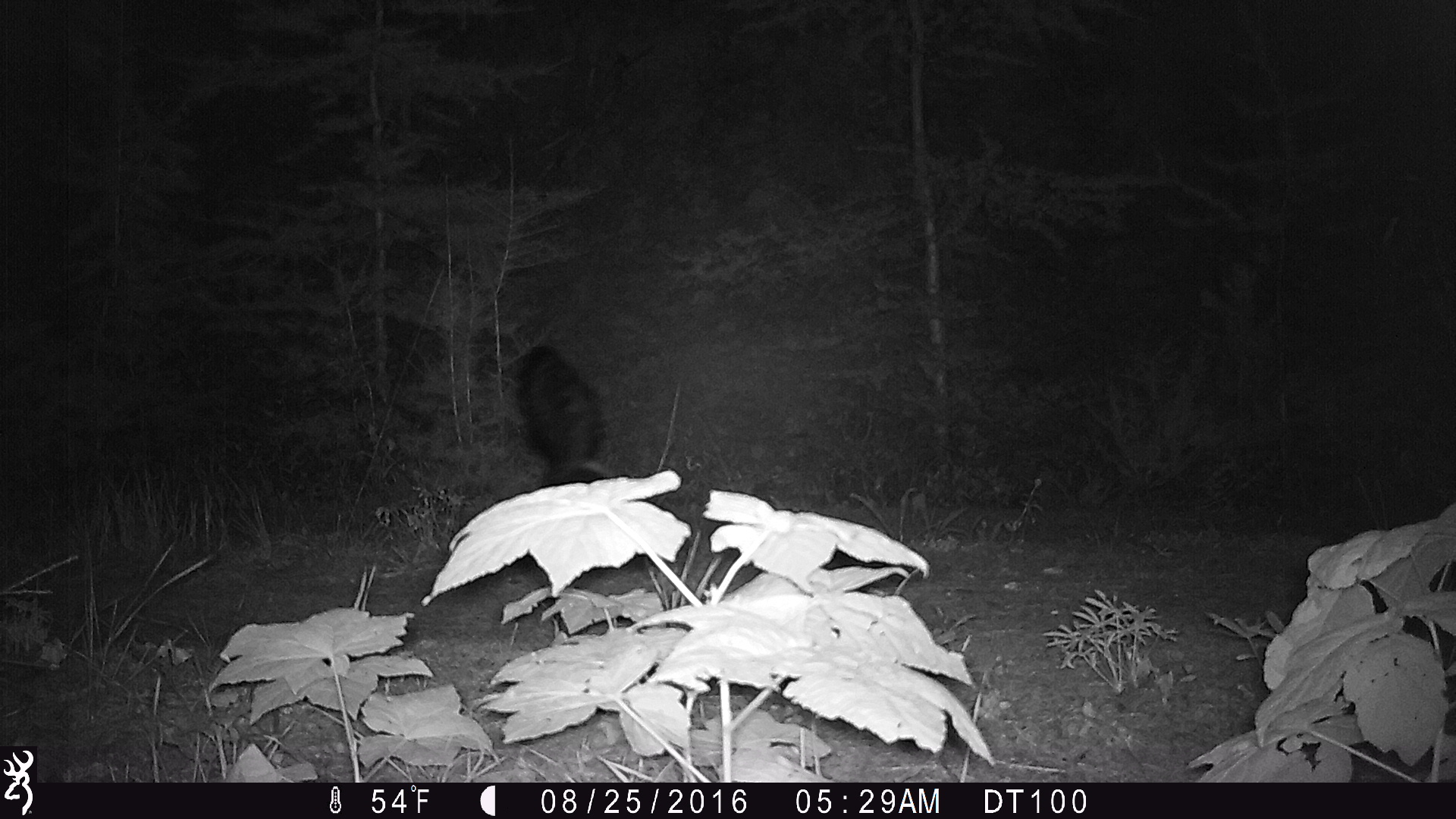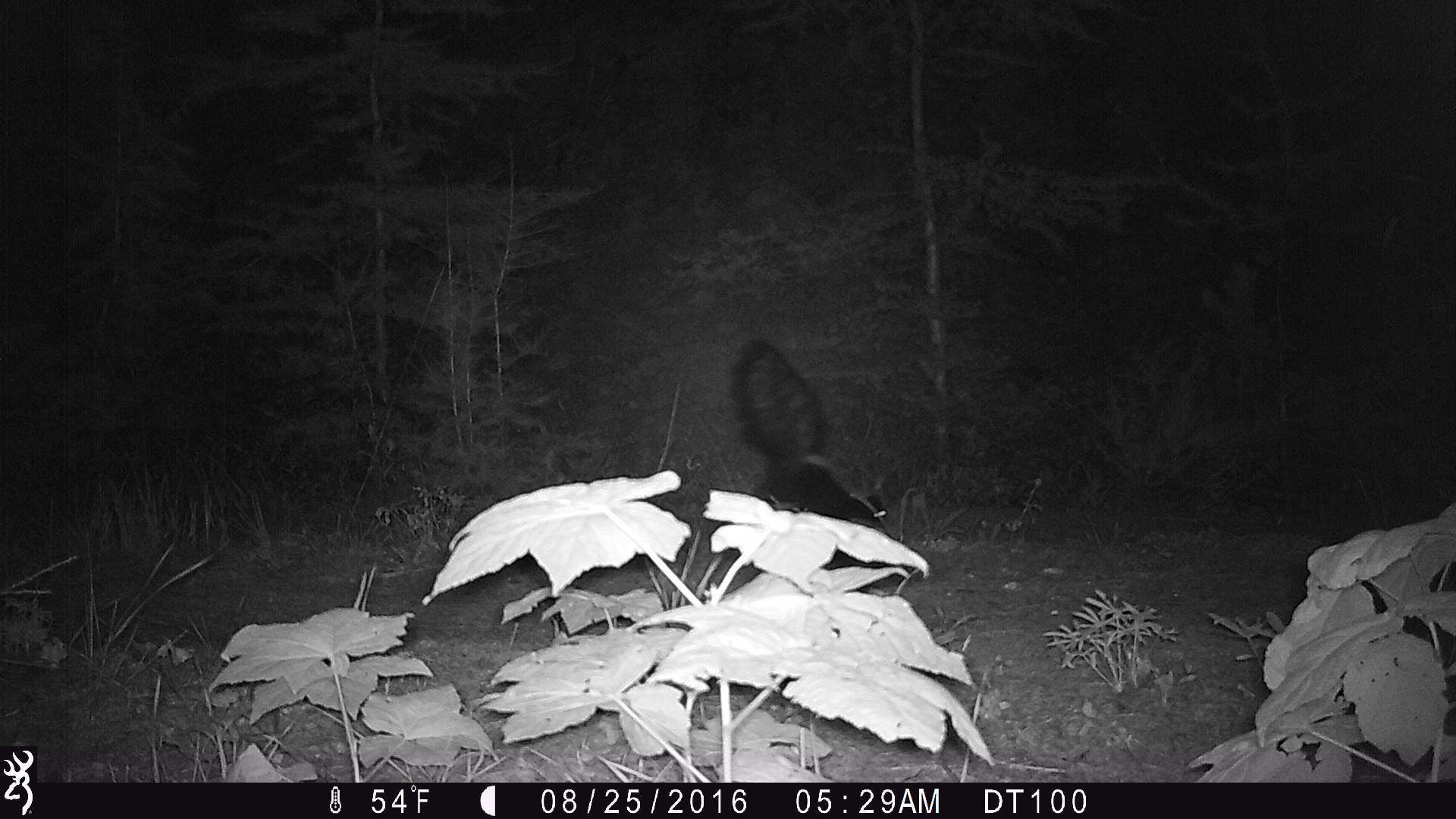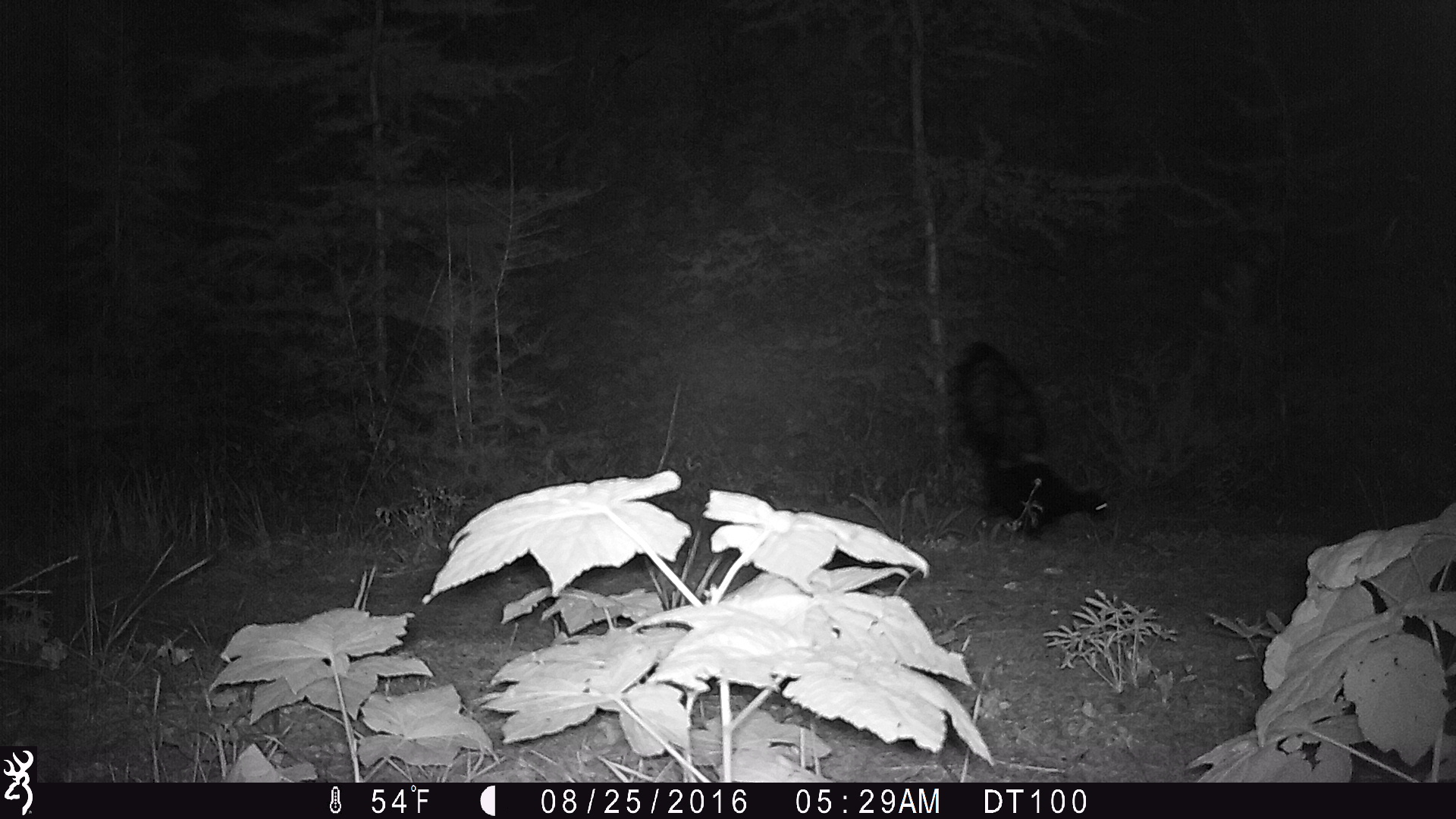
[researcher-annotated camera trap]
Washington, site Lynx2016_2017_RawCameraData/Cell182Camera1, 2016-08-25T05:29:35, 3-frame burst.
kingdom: Animalia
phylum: Chordata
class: Mammalia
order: Carnivora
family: Mephitidae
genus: Mephitis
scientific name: Mephitis mephitis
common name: striped skunk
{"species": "Mephitis mephitis (striped skunk)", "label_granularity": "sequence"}